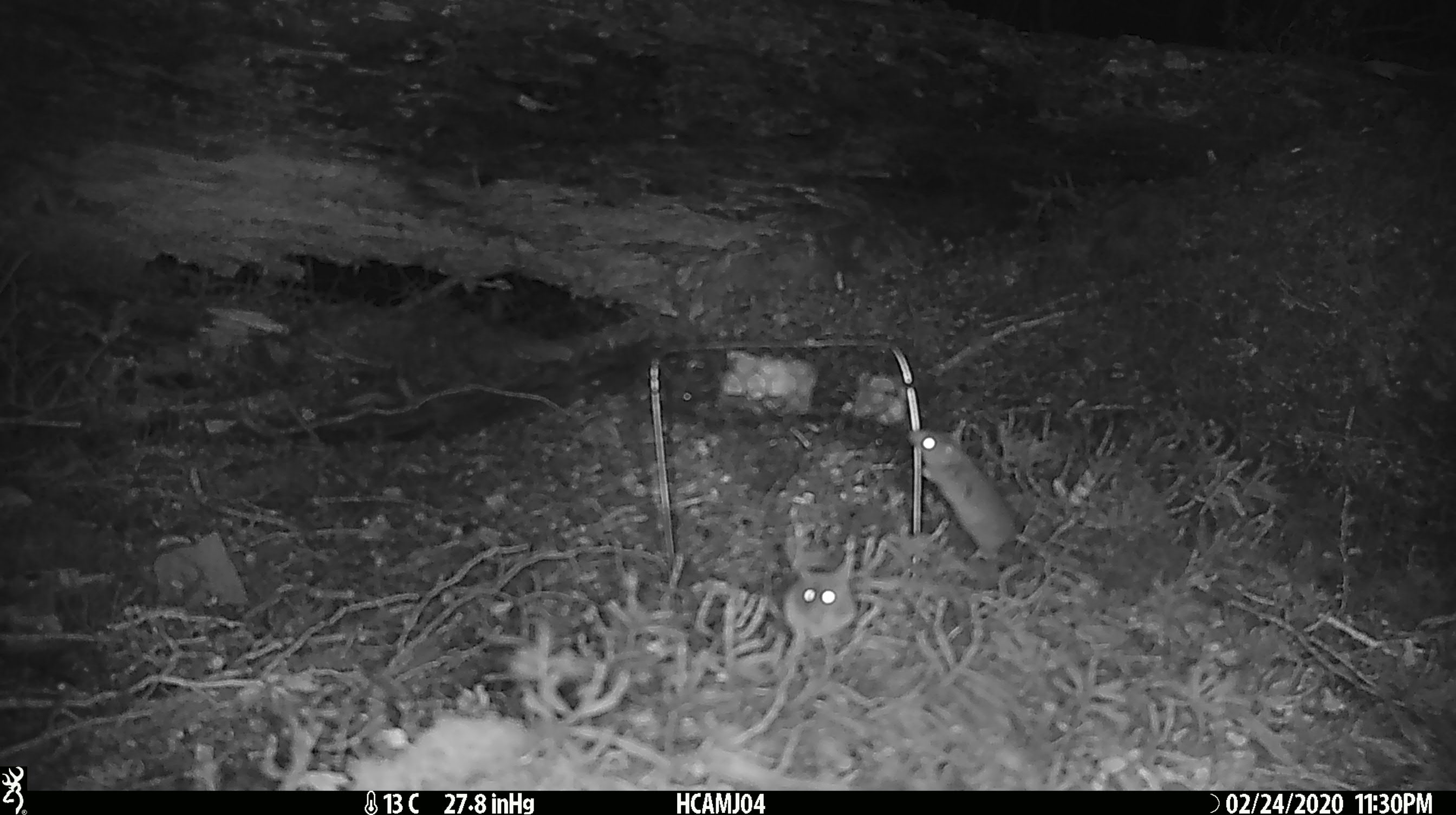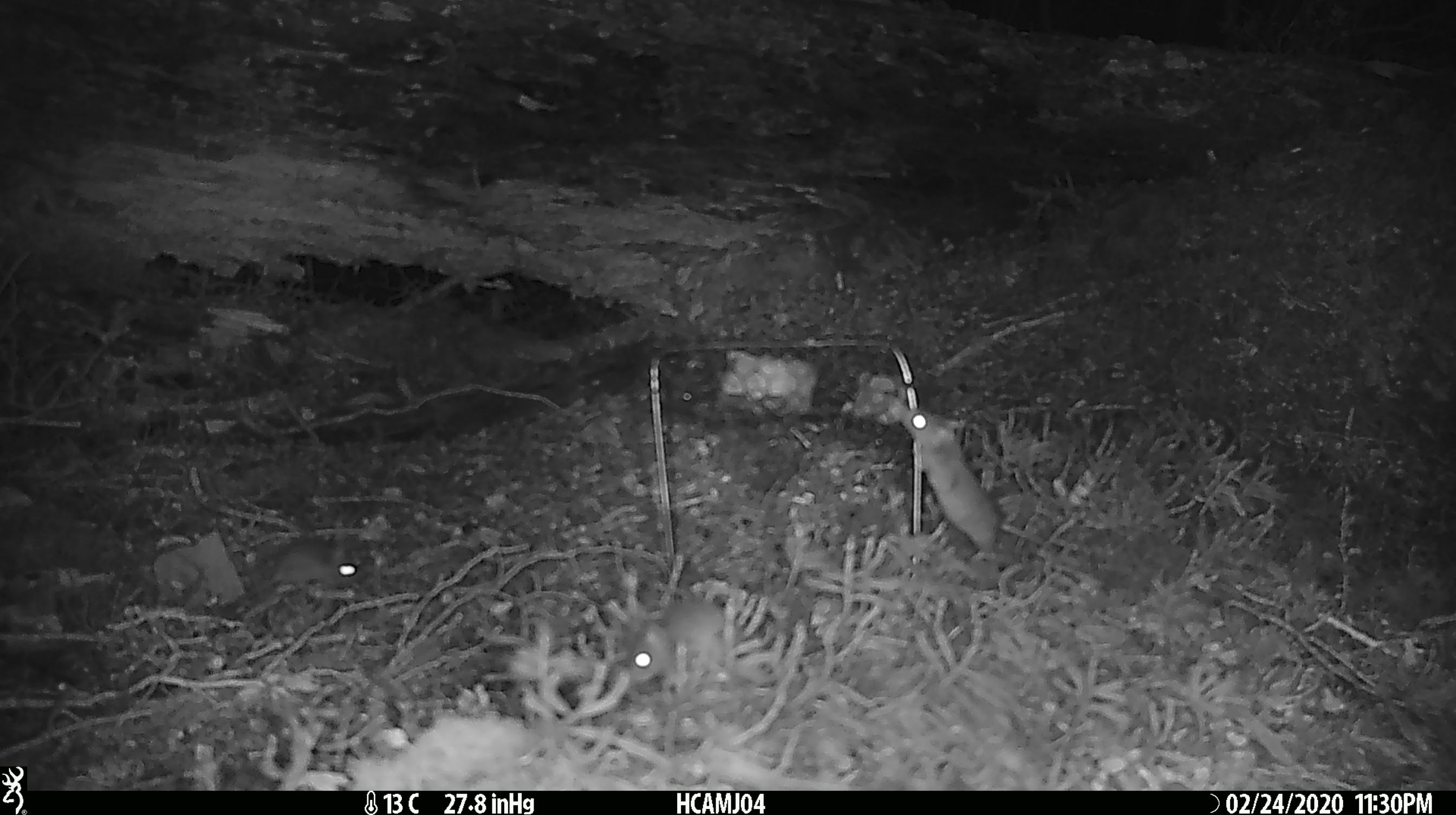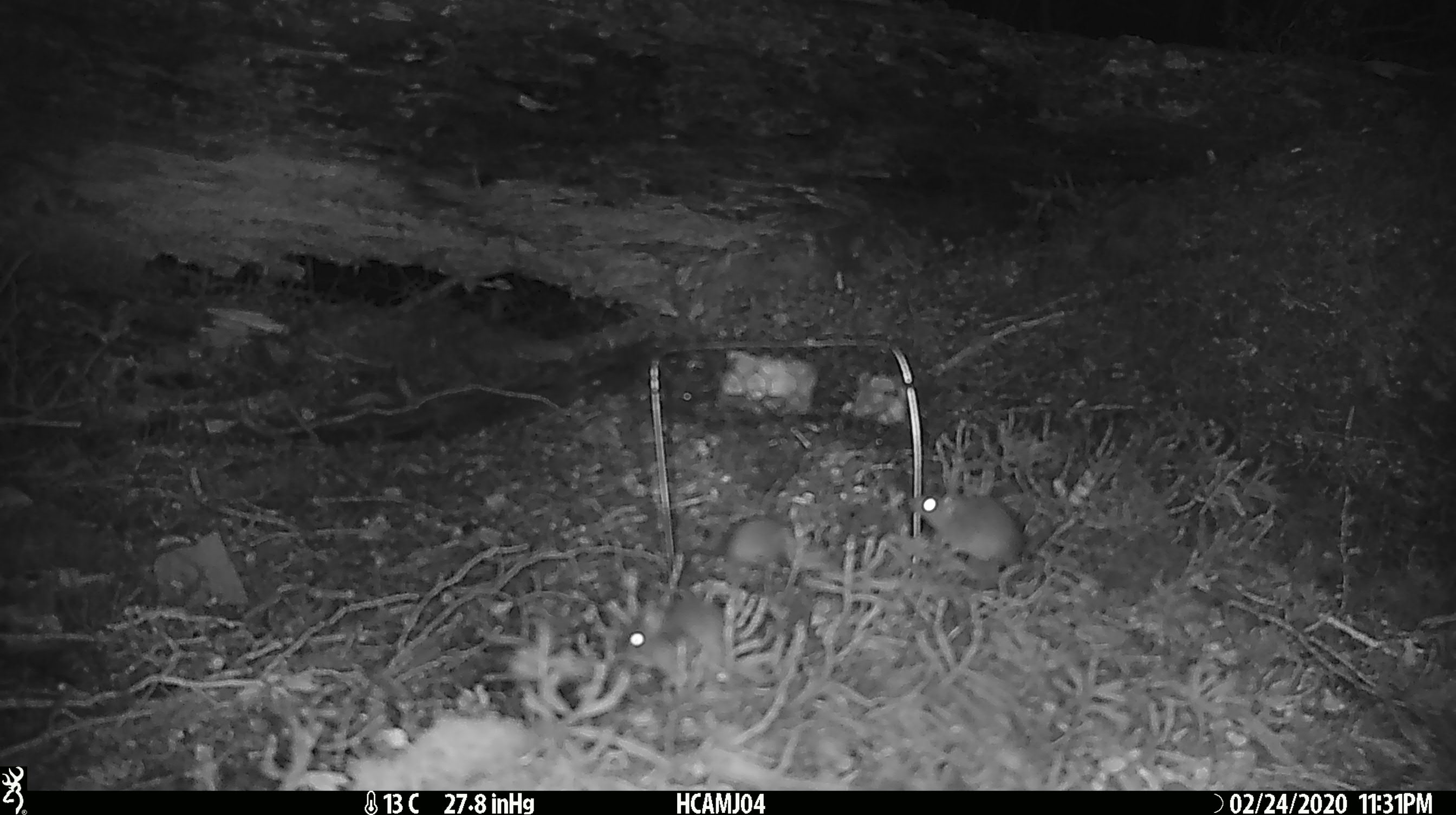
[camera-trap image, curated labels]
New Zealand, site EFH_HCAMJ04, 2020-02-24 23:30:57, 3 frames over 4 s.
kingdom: Animalia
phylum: Chordata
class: Mammalia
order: Rodentia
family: Muridae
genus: Mus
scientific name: Mus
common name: mouse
Mouse (Mus).